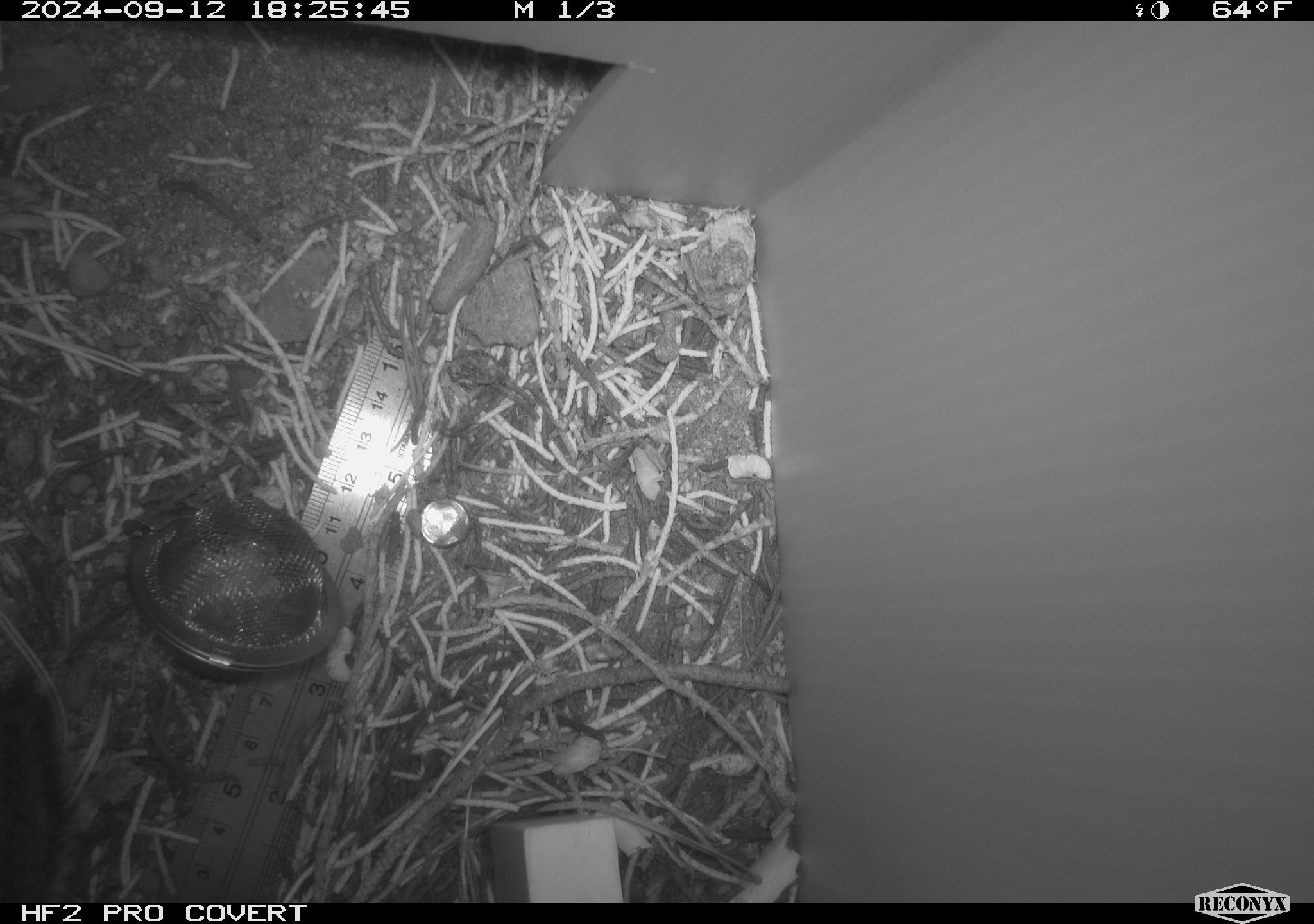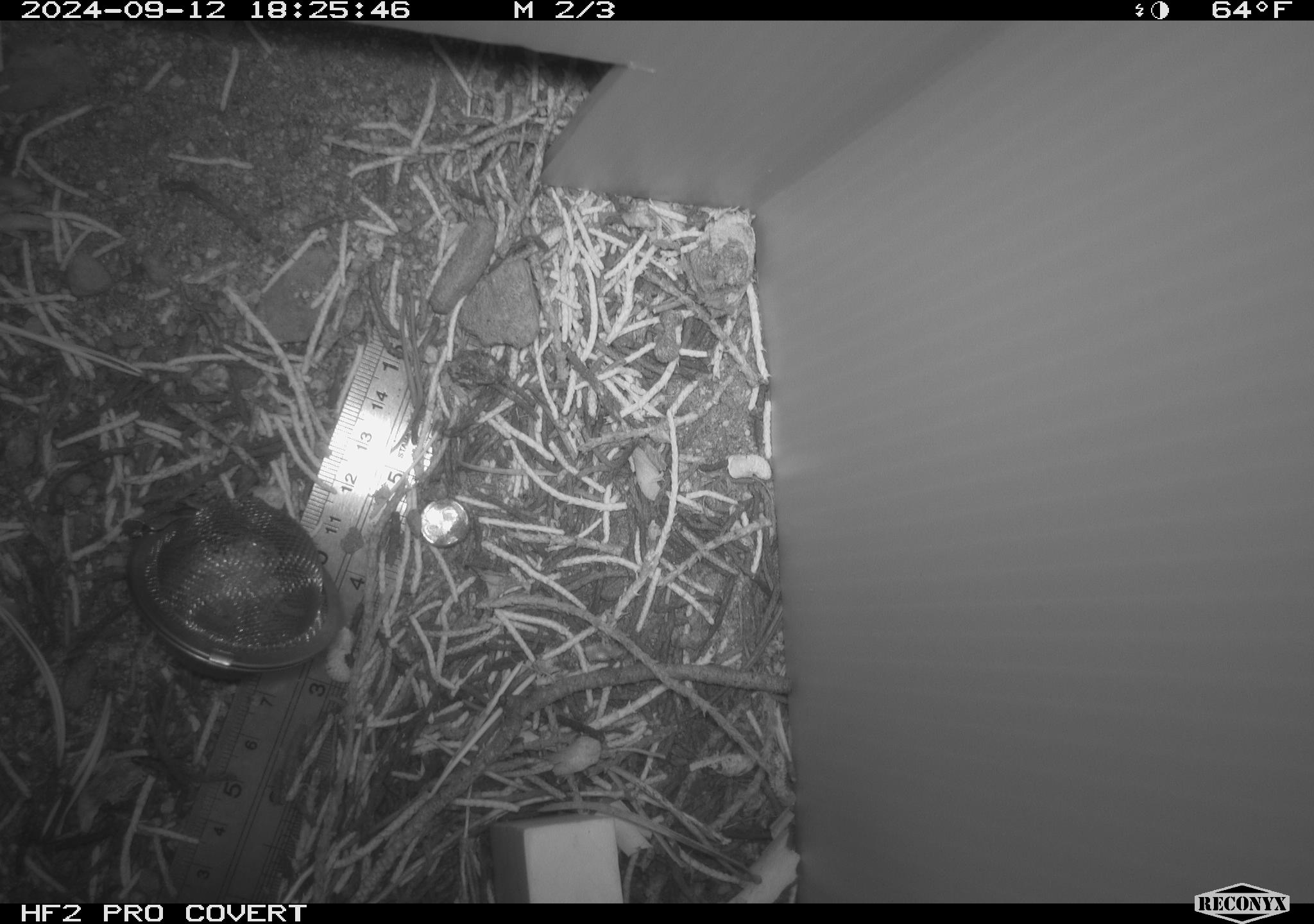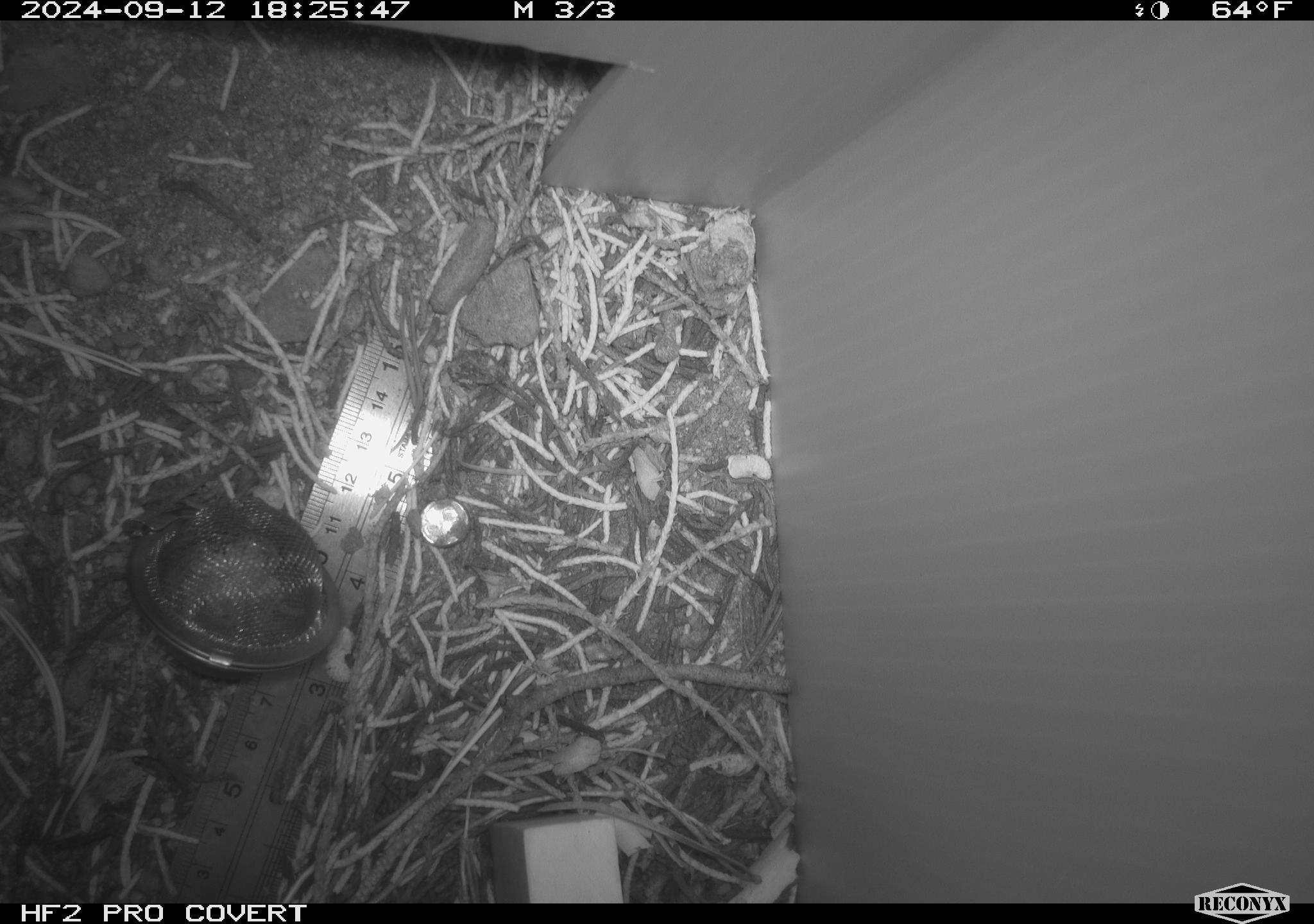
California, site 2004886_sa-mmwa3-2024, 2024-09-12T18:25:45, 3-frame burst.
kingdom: Animalia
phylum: Chordata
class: Mammalia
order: Rodentia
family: Sciuridae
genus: Neotamias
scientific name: Neotamias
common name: western chipmunks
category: neotamias species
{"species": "neotamias species (western chipmunks) (Neotamias)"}